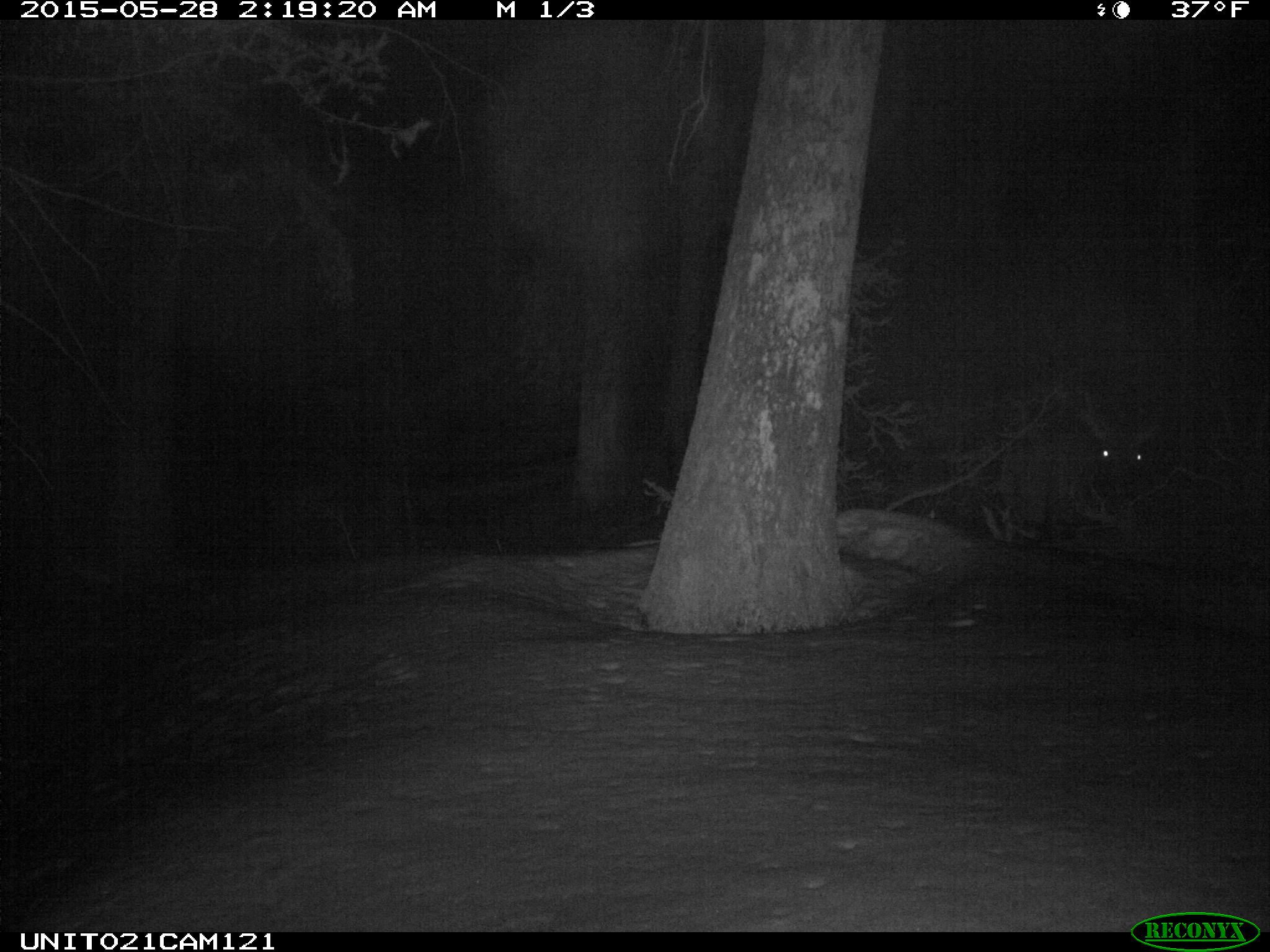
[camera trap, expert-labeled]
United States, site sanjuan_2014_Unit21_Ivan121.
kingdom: Animalia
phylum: Chordata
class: Mammalia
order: Artiodactyla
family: Cervidae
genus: Cervus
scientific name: Cervus elaphus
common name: red deer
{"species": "Cervus elaphus (red deer)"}